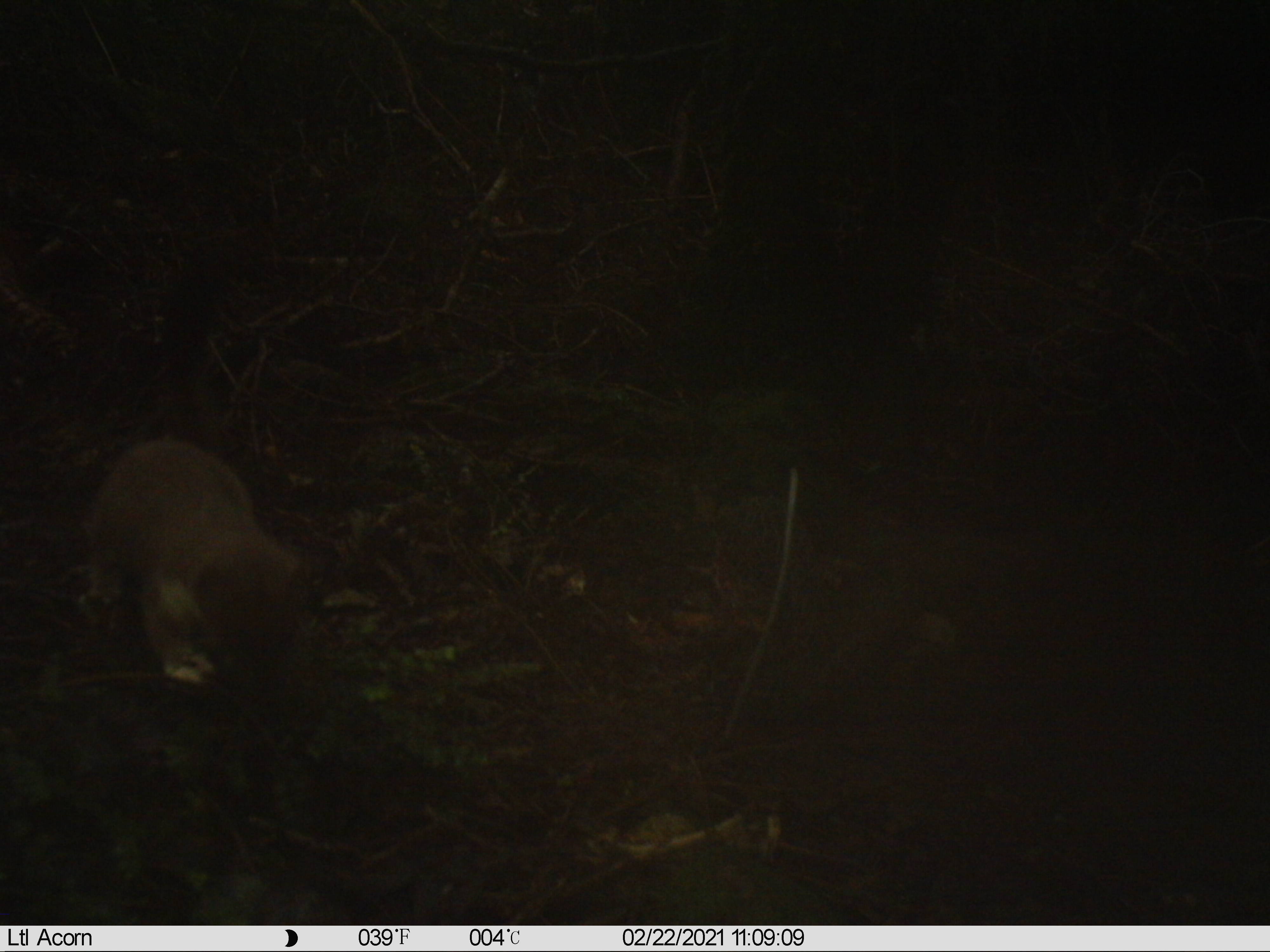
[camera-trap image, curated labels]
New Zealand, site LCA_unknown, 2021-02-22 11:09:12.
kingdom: Animalia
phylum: Chordata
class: Mammalia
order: Carnivora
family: Mustelidae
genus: Mustela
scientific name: Mustela erminea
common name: stoat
Stoat (Mustela erminea).